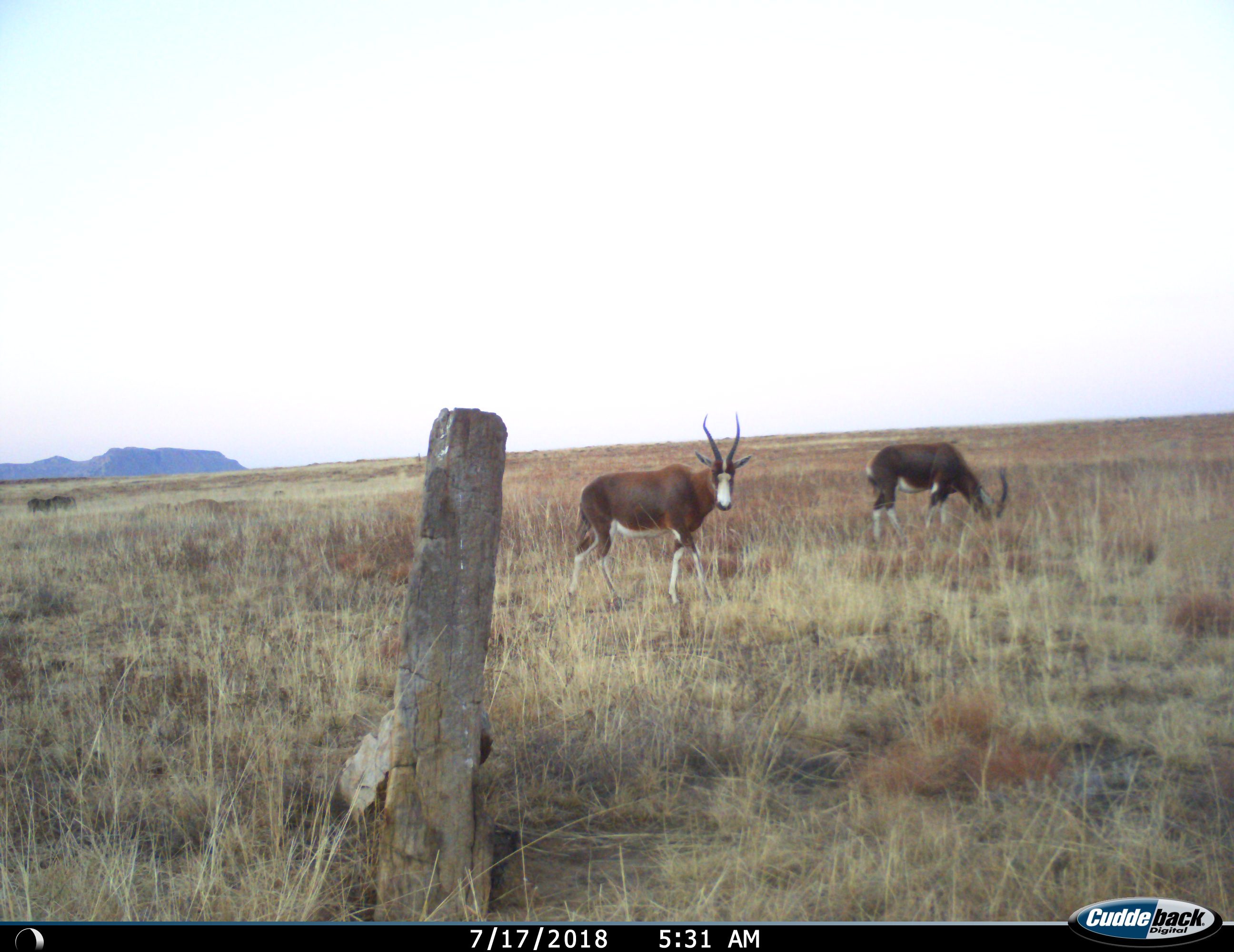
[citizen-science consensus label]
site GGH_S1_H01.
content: unidentified animal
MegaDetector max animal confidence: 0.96